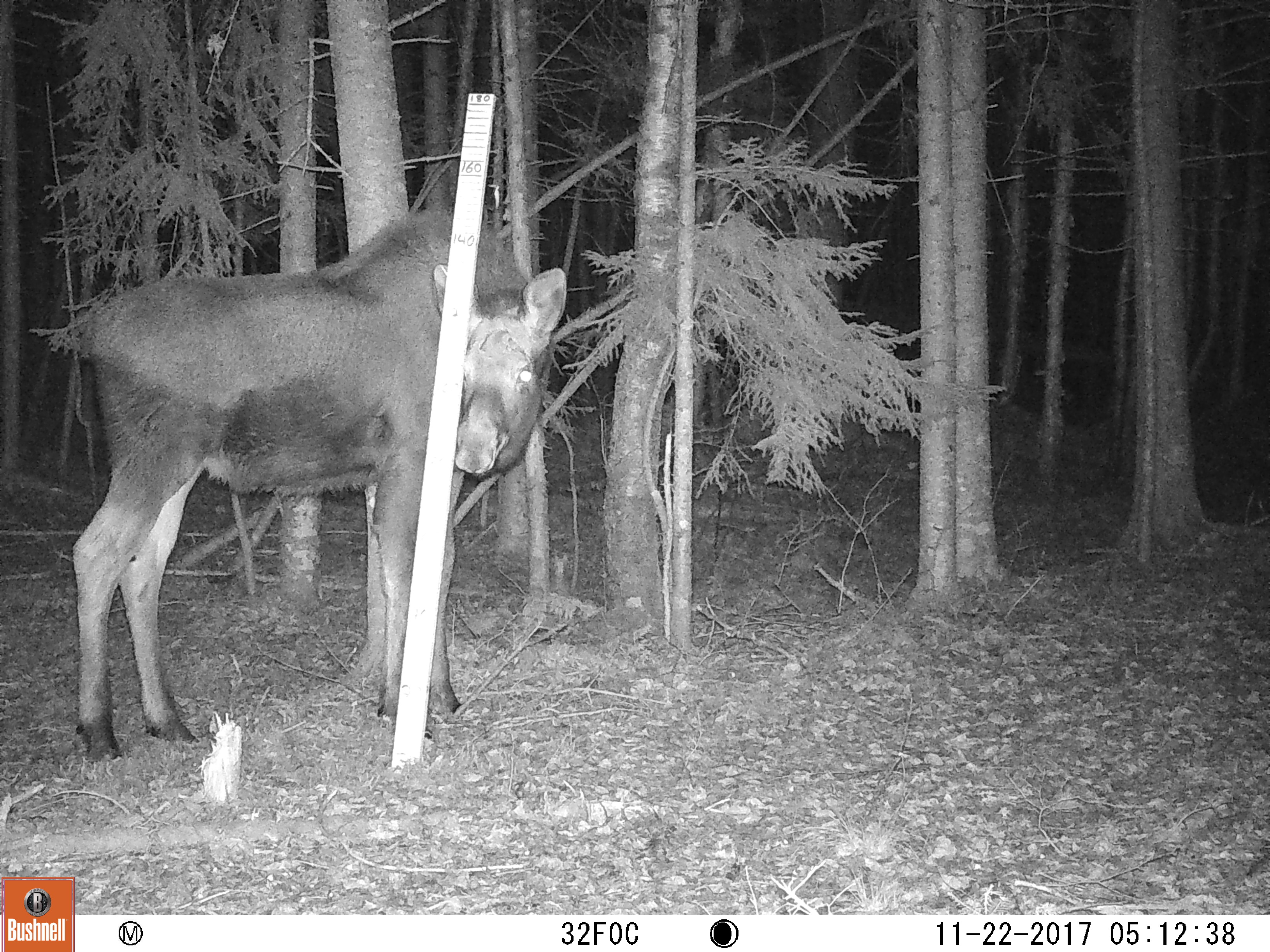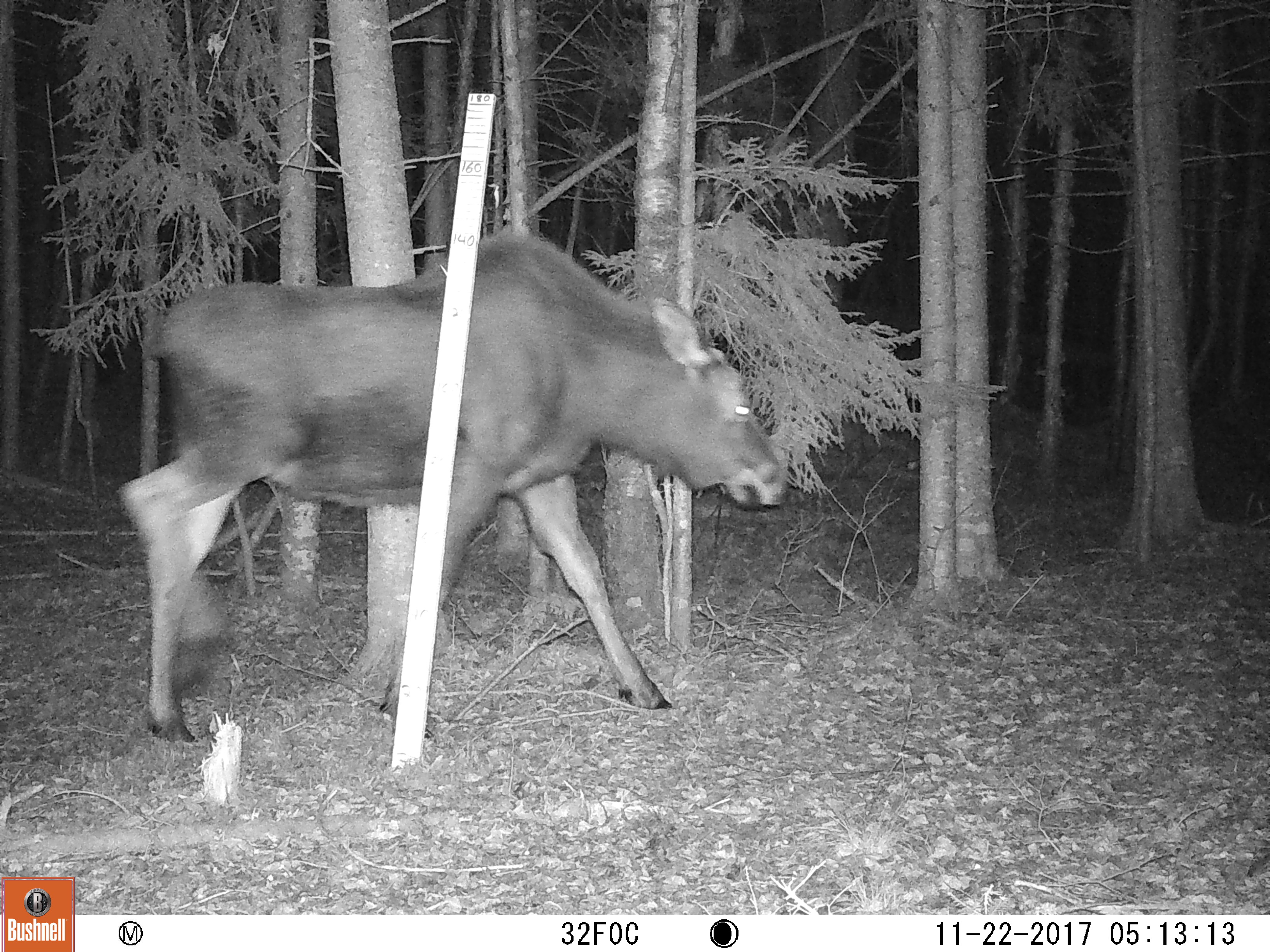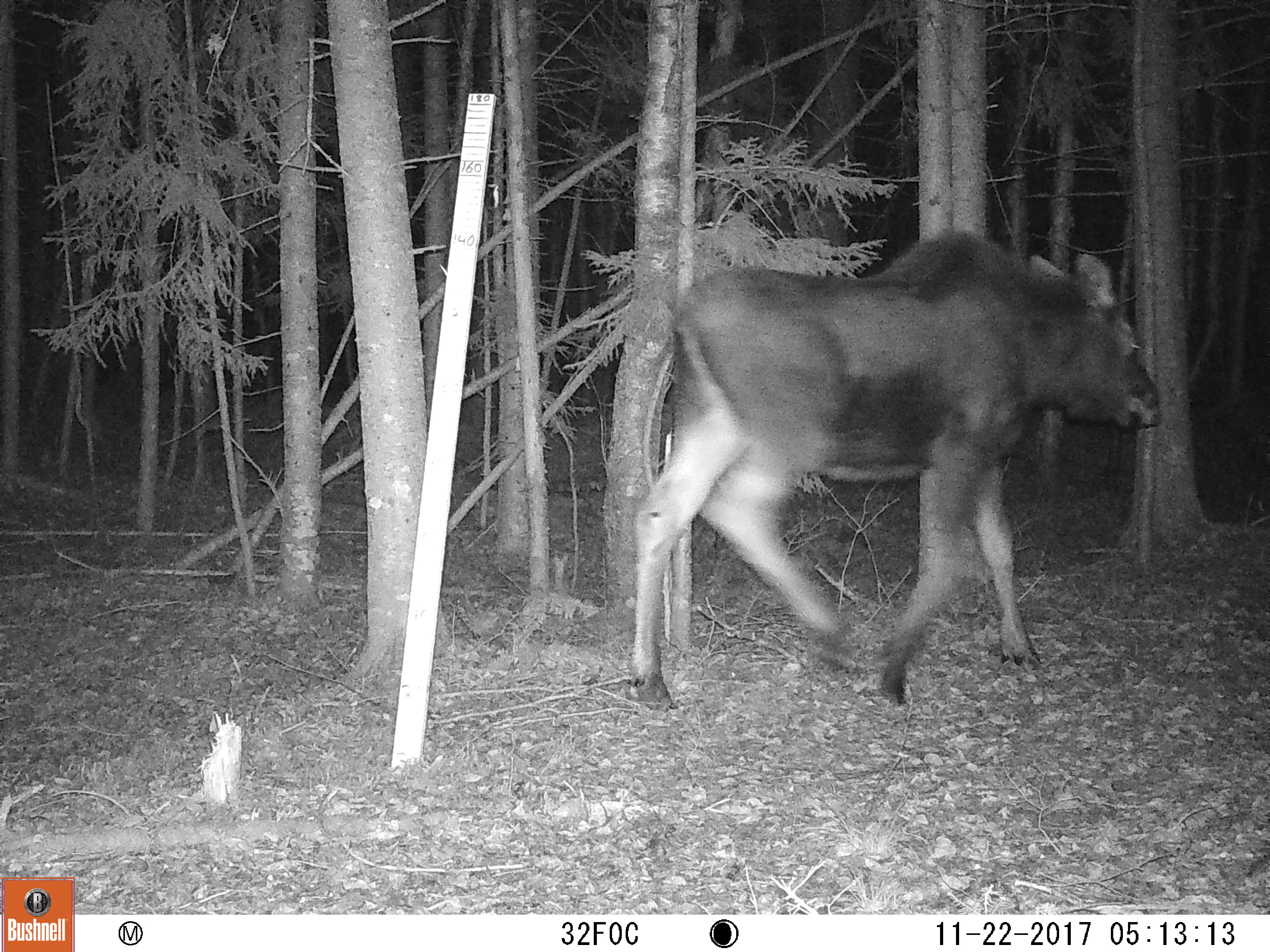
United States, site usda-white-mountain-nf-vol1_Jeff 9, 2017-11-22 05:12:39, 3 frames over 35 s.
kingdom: Animalia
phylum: Chordata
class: Mammalia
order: Artiodactyla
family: Cervidae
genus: Alces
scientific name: Alces alces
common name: moose